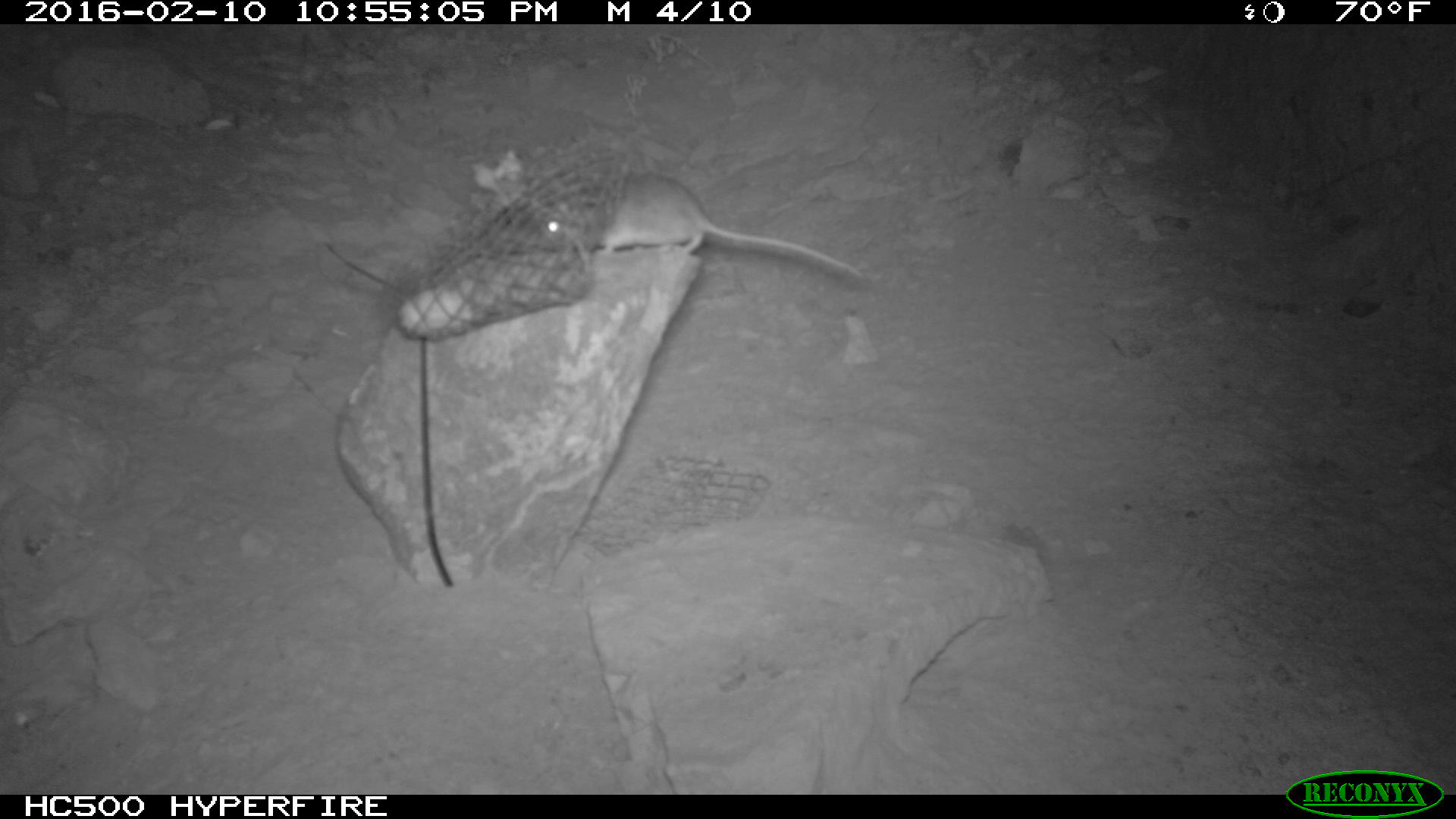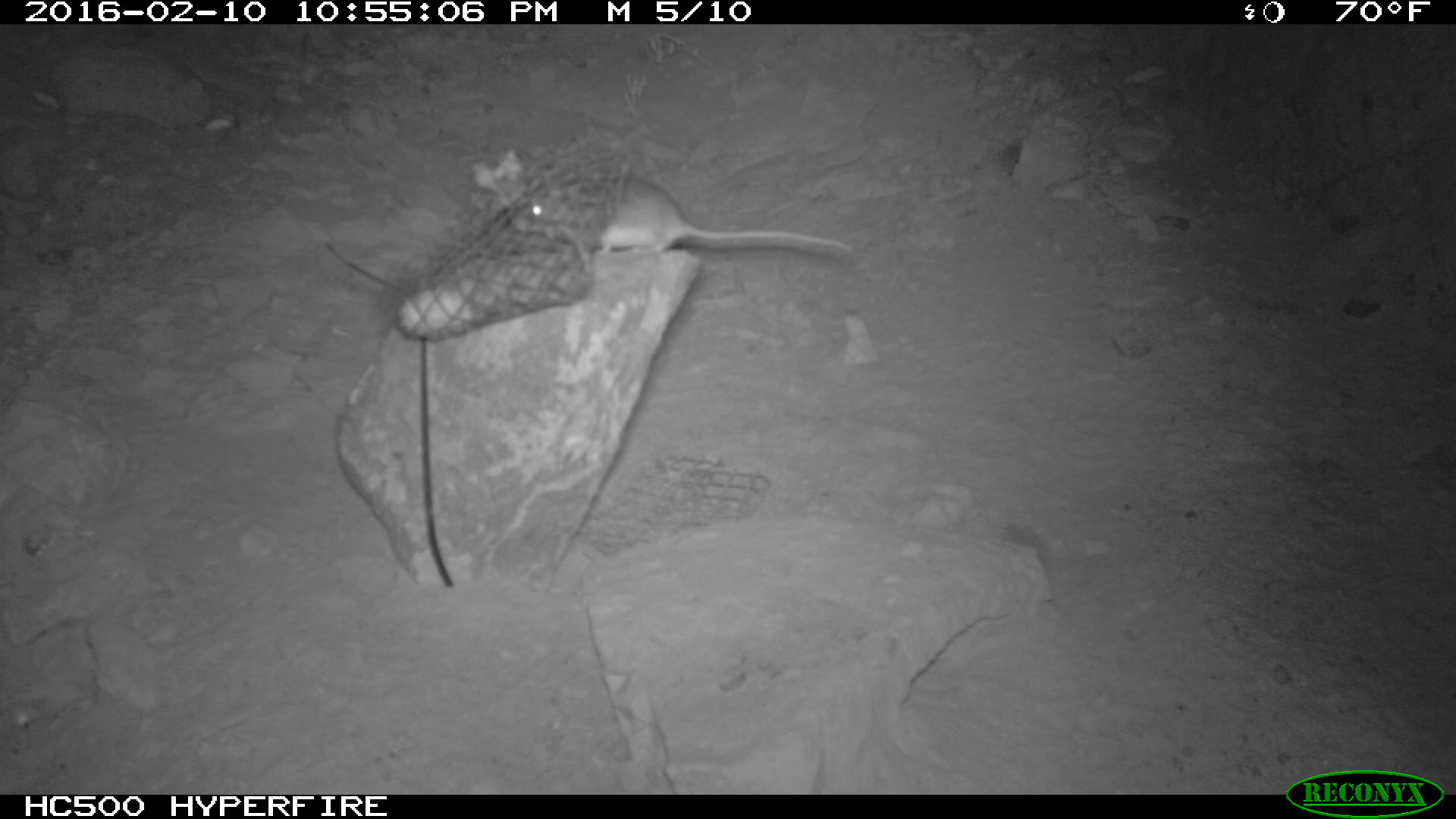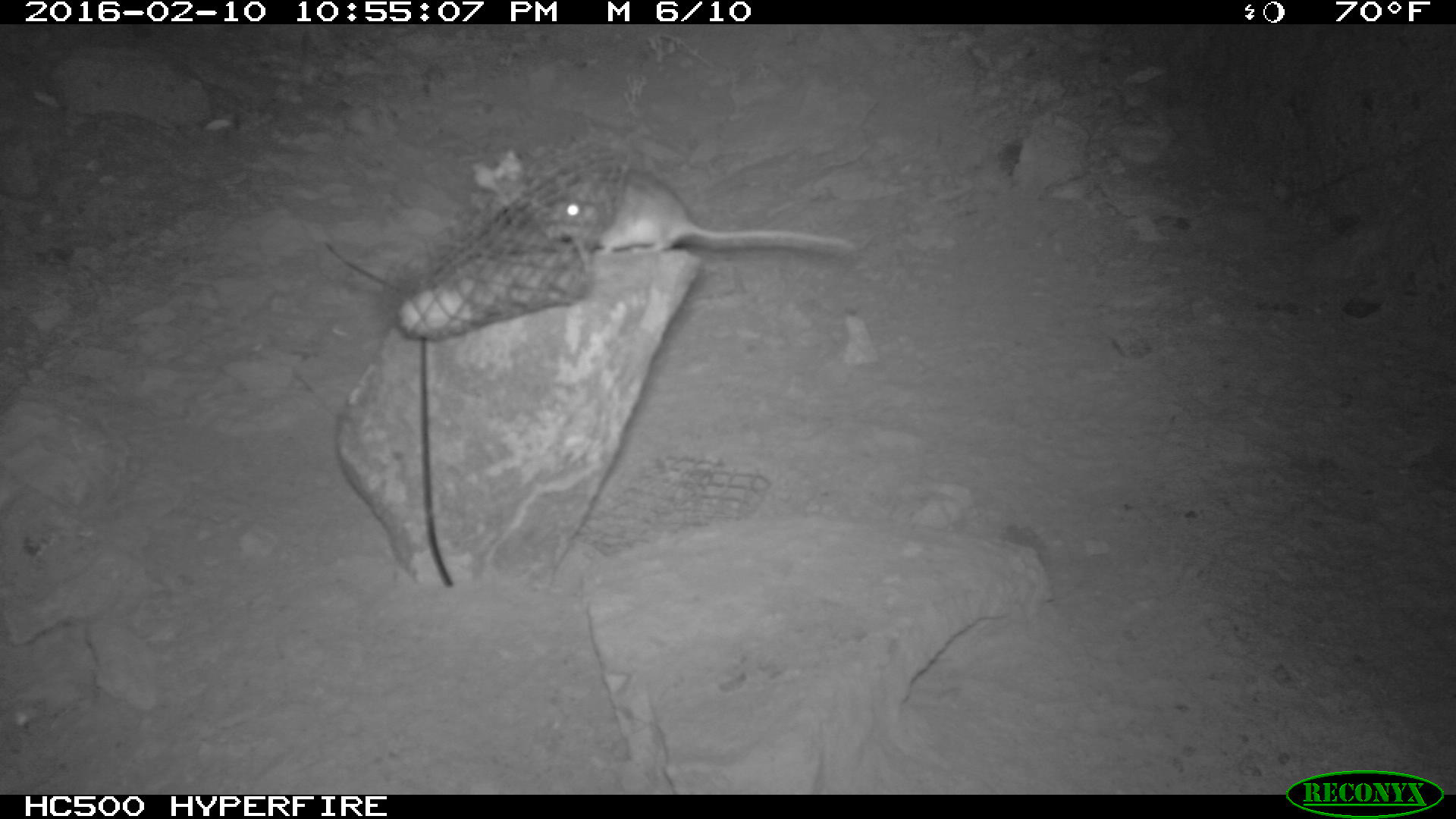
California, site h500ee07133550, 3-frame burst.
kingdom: Animalia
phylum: Chordata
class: Mammalia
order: Rodentia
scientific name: Rodentia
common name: rodent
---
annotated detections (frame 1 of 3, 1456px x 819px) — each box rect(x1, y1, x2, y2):
rodent: rect(540, 173, 864, 281)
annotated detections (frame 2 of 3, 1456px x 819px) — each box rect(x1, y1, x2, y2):
rodent: rect(508, 174, 854, 271)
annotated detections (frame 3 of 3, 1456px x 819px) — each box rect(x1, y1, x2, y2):
rodent: rect(528, 165, 860, 263)